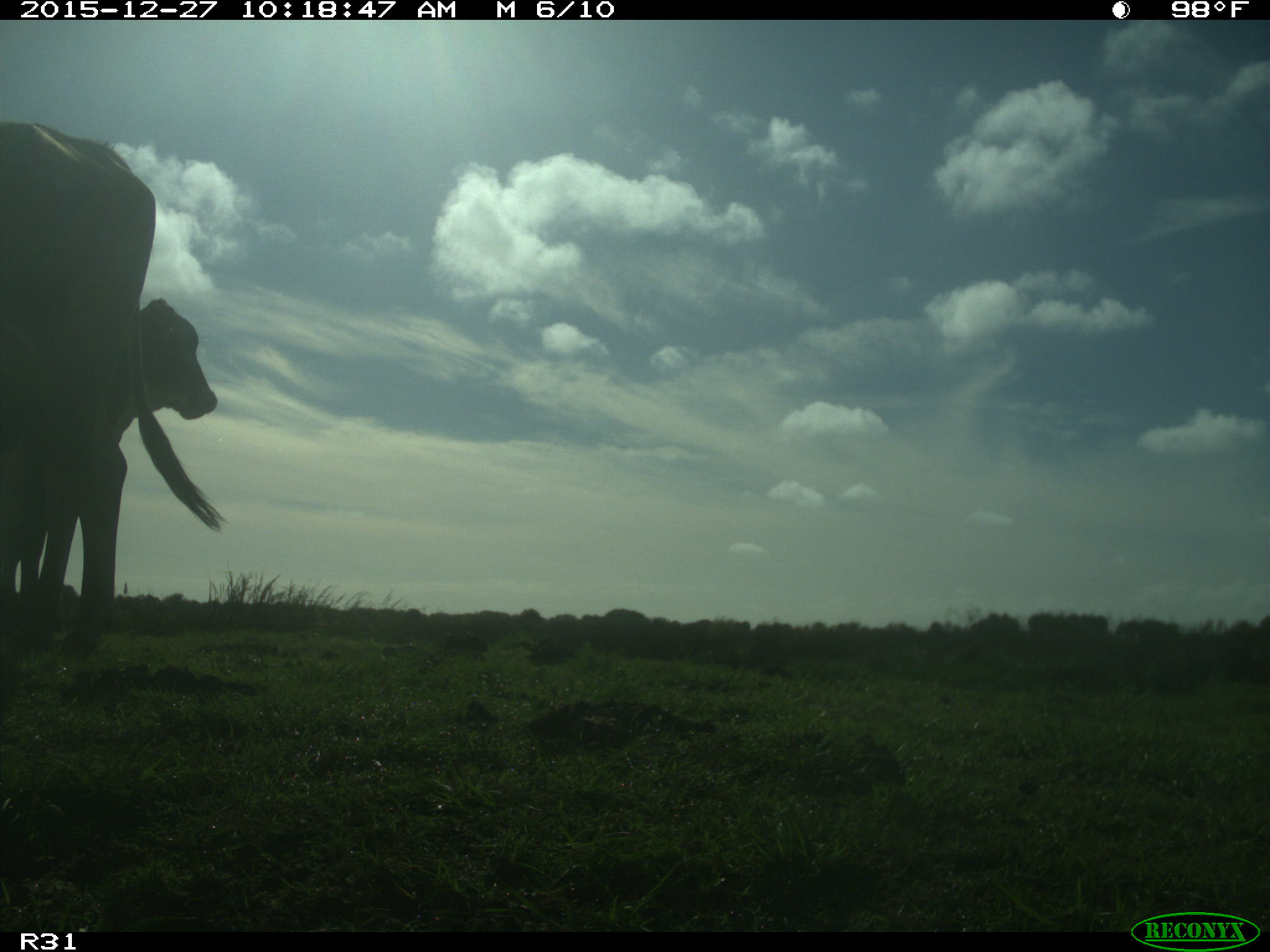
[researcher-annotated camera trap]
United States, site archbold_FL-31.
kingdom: Animalia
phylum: Chordata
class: Mammalia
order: Artiodactyla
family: Bovidae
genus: Bos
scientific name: Bos taurus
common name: domestic cow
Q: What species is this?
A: Bos taurus (domestic cow).